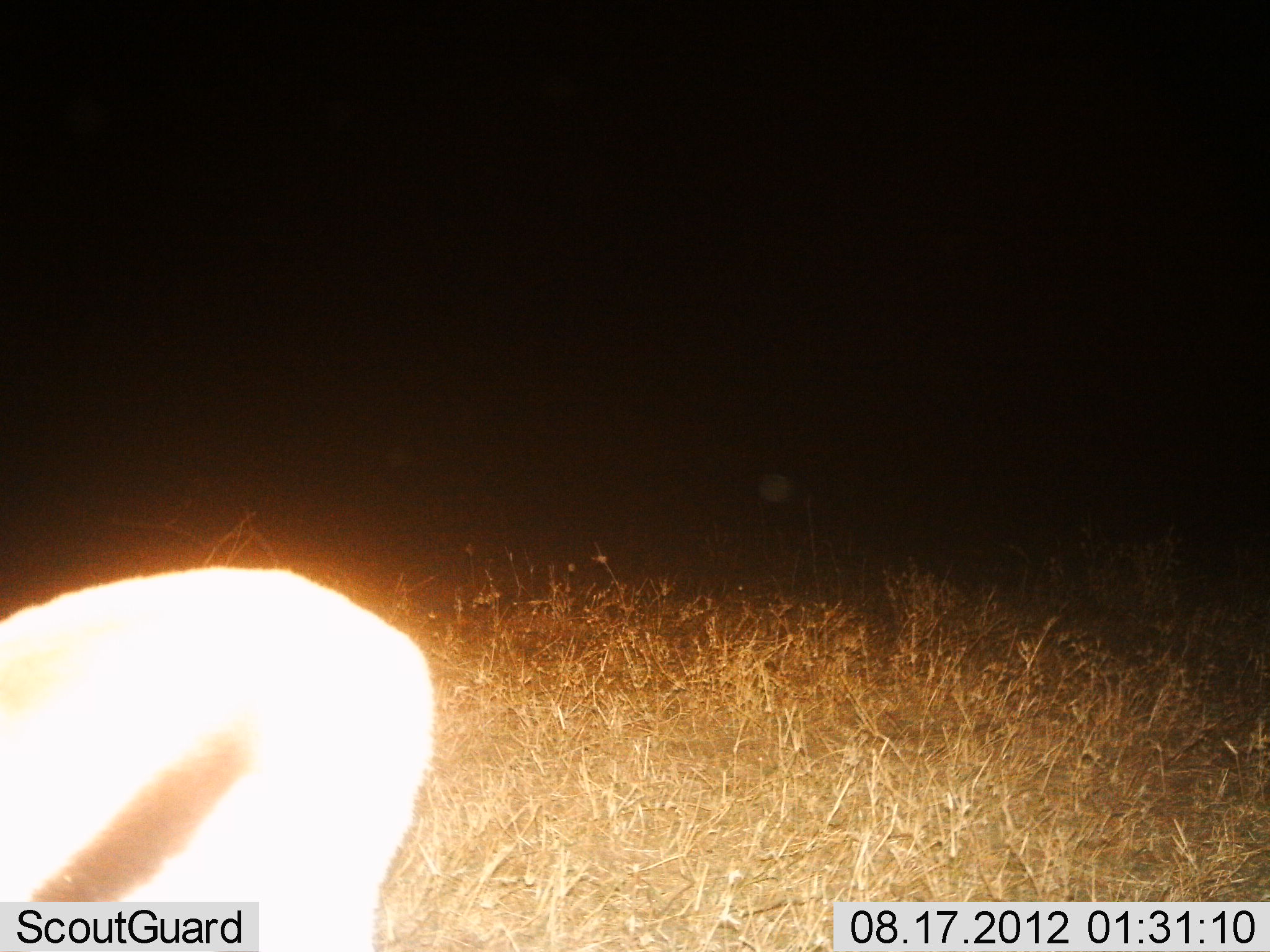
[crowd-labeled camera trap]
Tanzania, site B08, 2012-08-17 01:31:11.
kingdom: Animalia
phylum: Chordata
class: Mammalia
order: Artiodactyla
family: Bovidae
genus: Eudorcas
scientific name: Eudorcas thomsonii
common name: thomson's gazelle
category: gazellethomsons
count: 1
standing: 90%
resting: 0%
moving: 0%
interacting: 0%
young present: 0%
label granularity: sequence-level